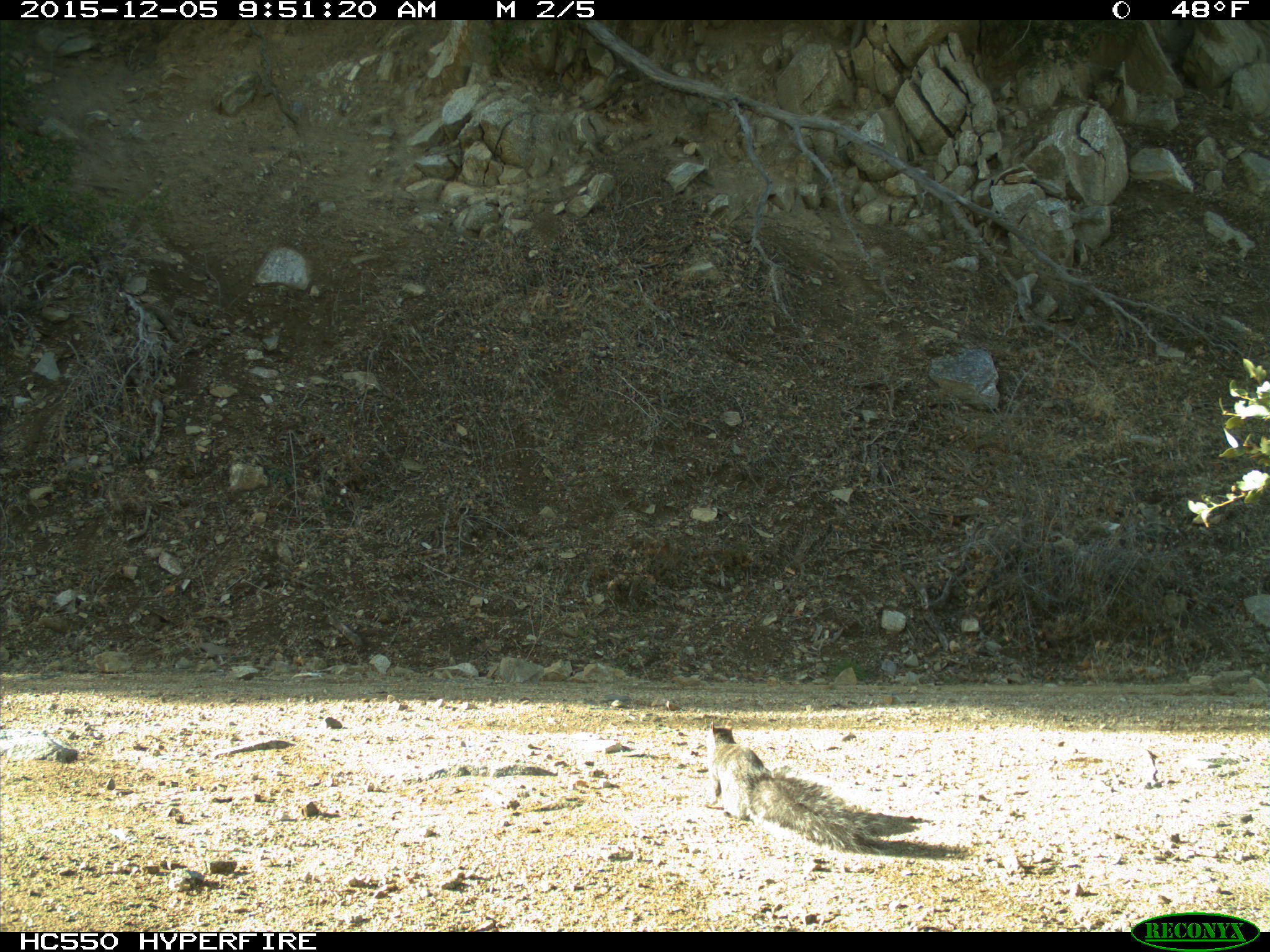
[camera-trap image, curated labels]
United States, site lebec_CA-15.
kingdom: Animalia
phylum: Chordata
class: Mammalia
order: Rodentia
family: Sciuridae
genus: Sciurus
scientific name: Sciurus carolinensis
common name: eastern gray squirrel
Sciurus carolinensis (eastern gray squirrel).